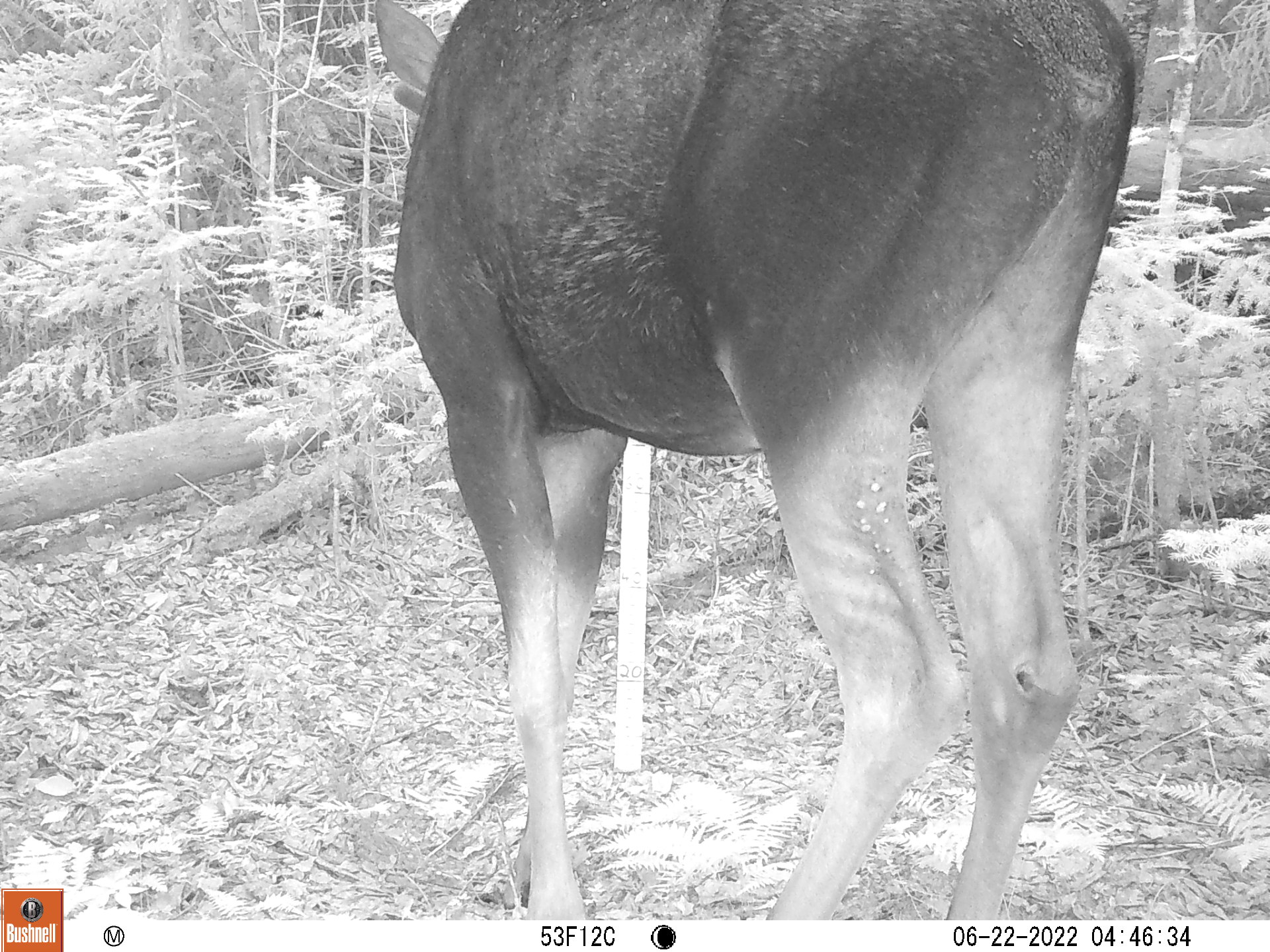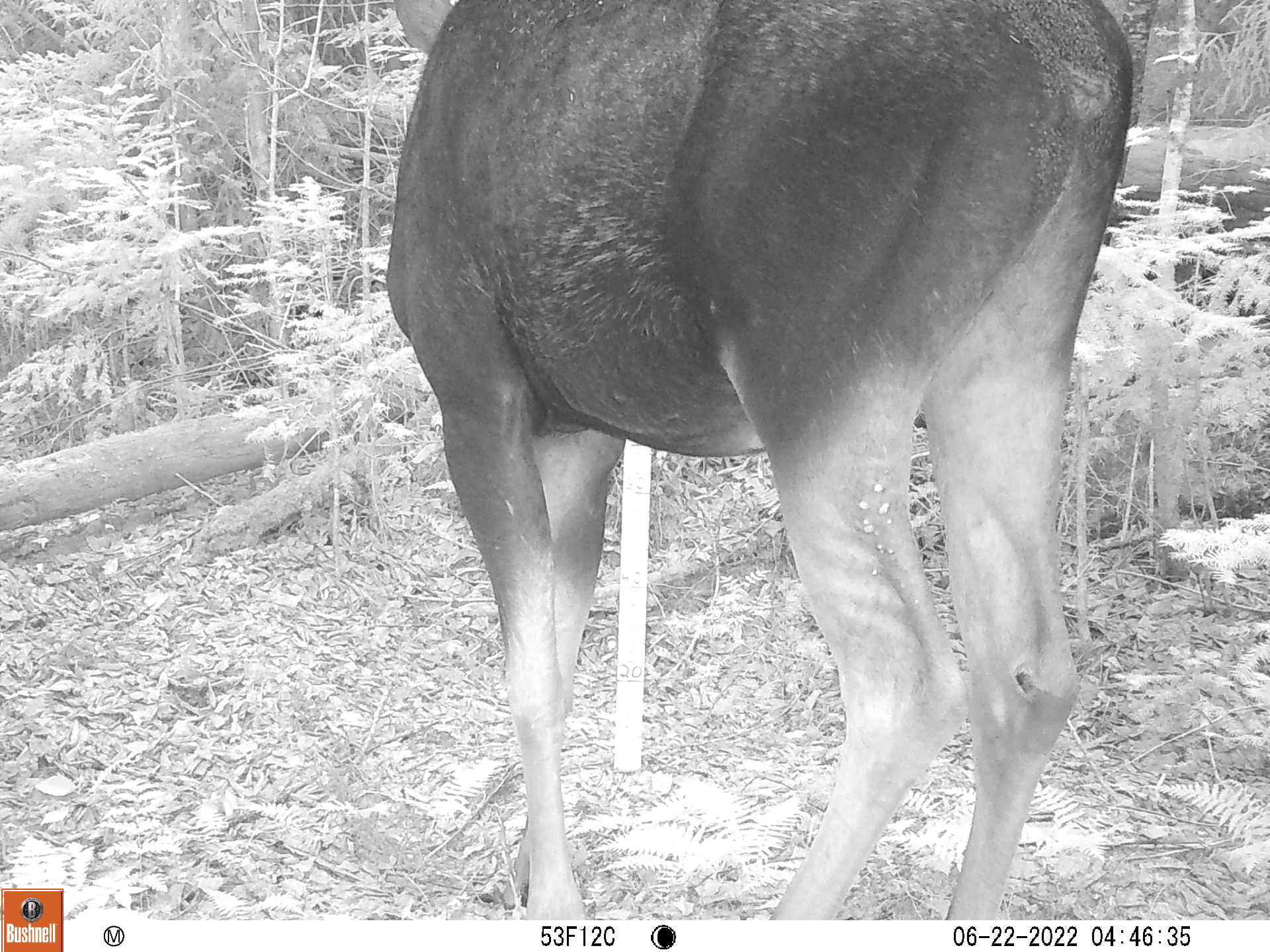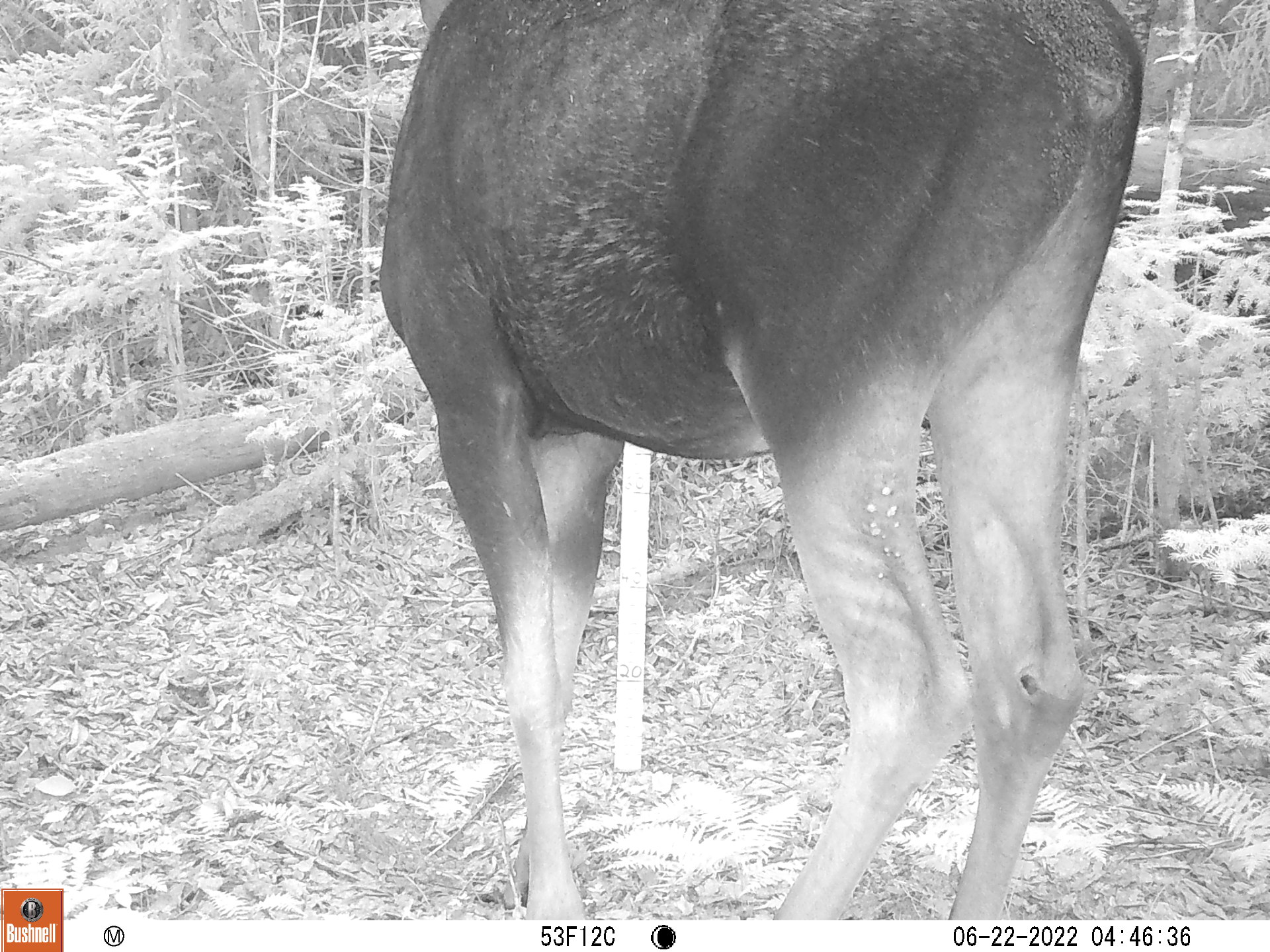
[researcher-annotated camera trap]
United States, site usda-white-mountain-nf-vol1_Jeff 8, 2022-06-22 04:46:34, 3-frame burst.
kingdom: Animalia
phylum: Chordata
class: Mammalia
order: Artiodactyla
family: Cervidae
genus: Alces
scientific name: Alces alces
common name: moose